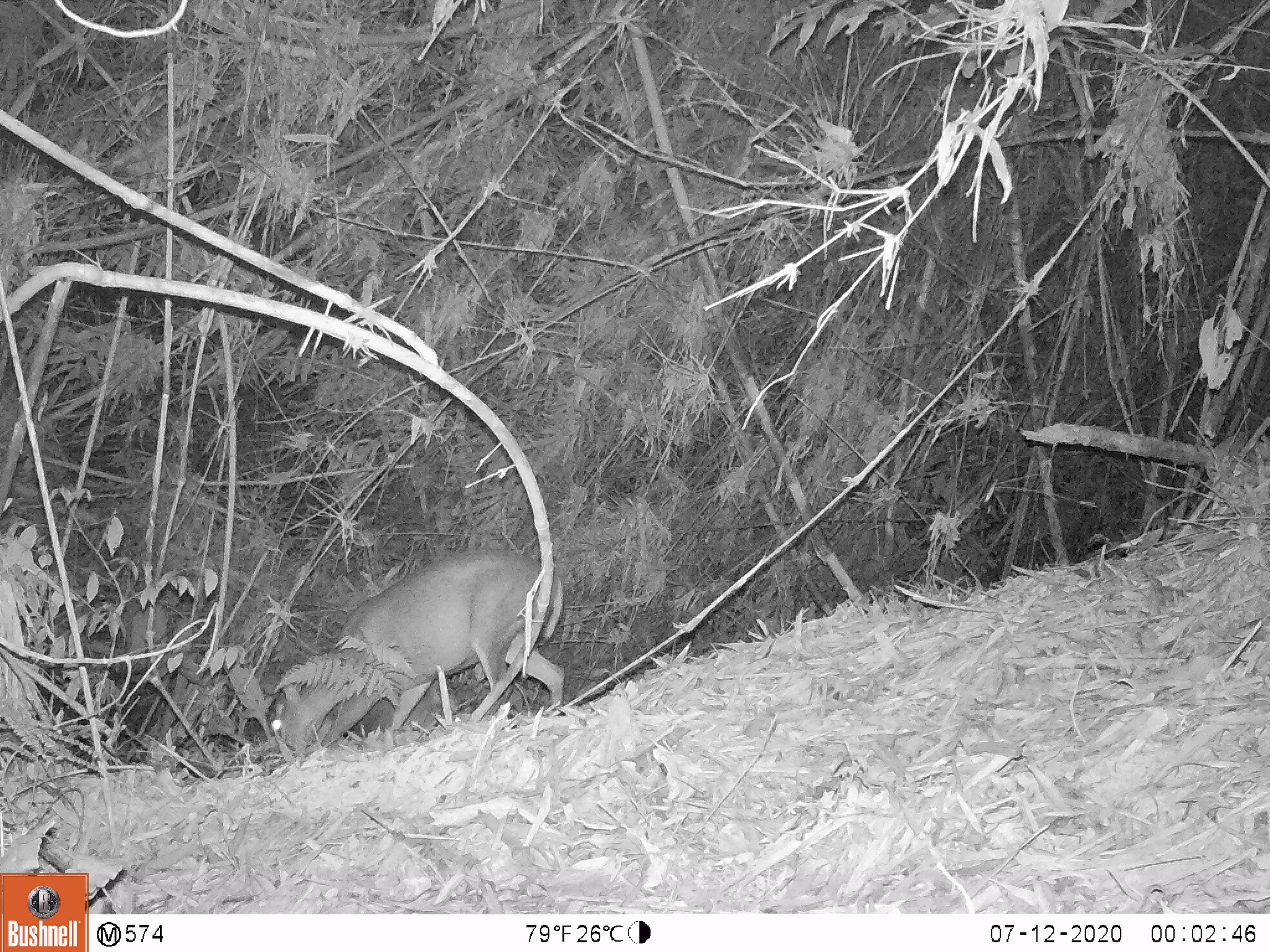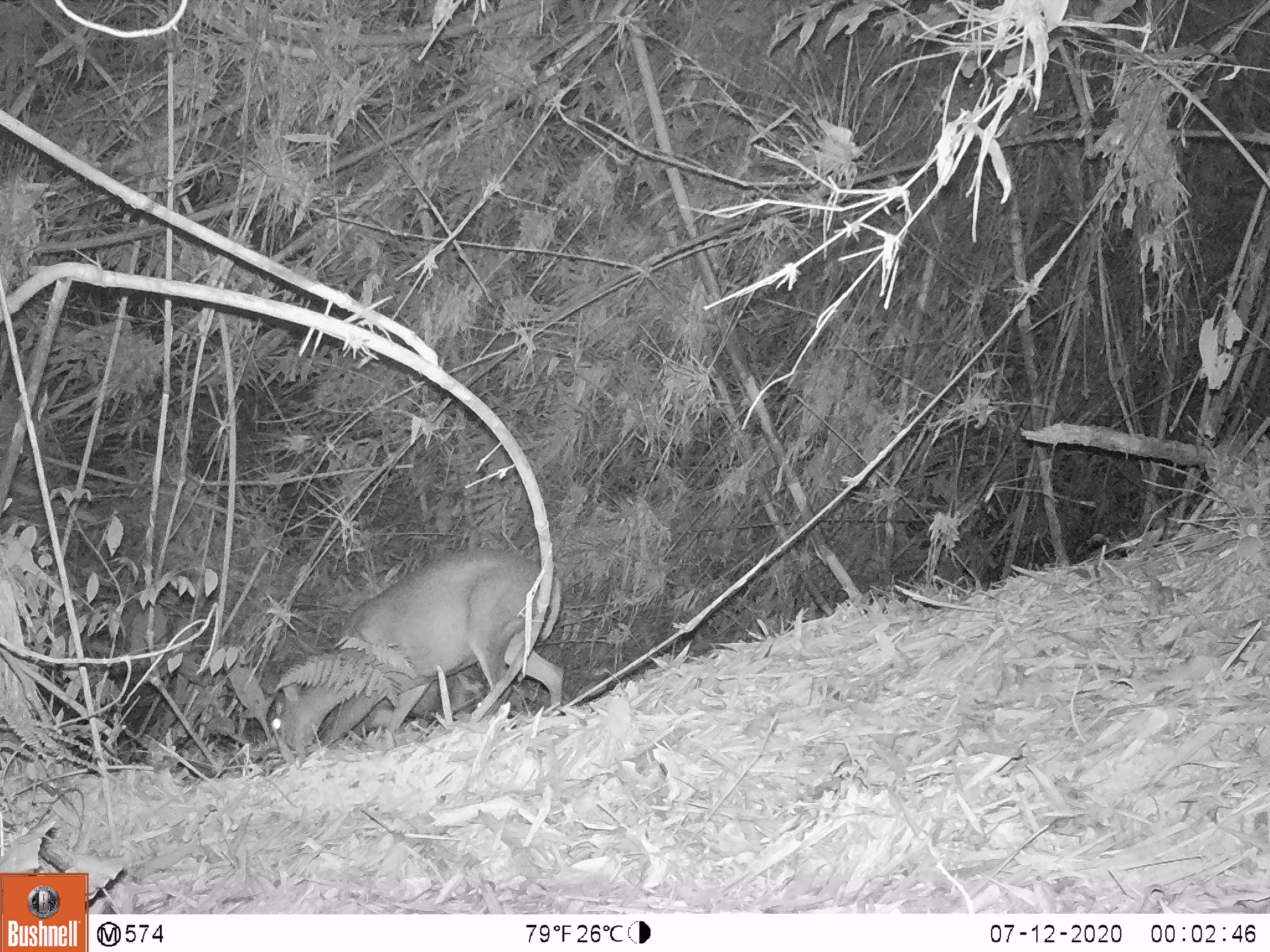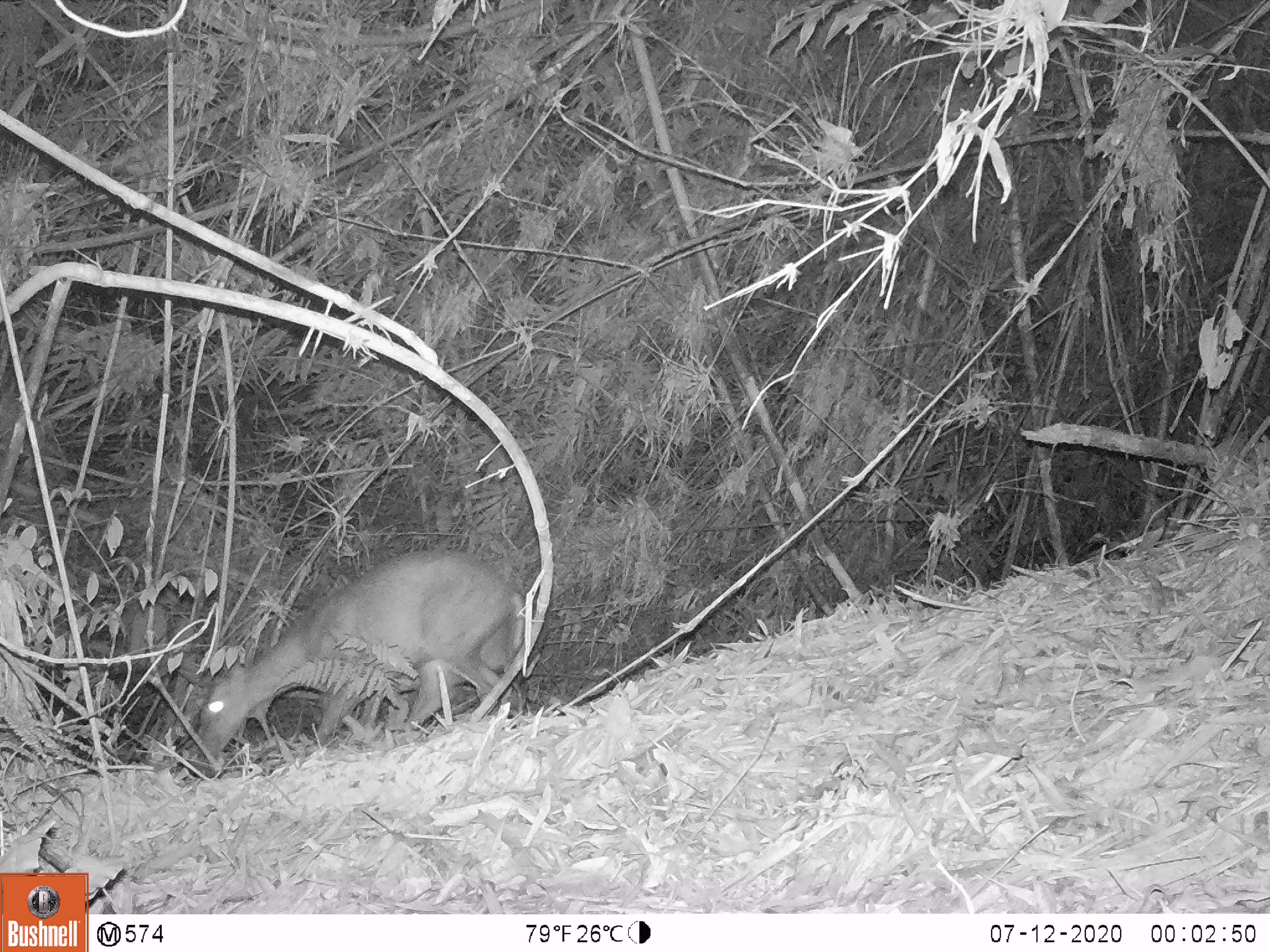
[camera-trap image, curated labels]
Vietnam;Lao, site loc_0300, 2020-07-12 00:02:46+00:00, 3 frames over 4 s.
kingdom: Animalia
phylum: Chordata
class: Mammalia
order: Artiodactyla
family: Cervidae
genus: Muntiacus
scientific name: Muntiacus rooseveltorum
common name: roosevelt's muntjac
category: roosevelts muntjac group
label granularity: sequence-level